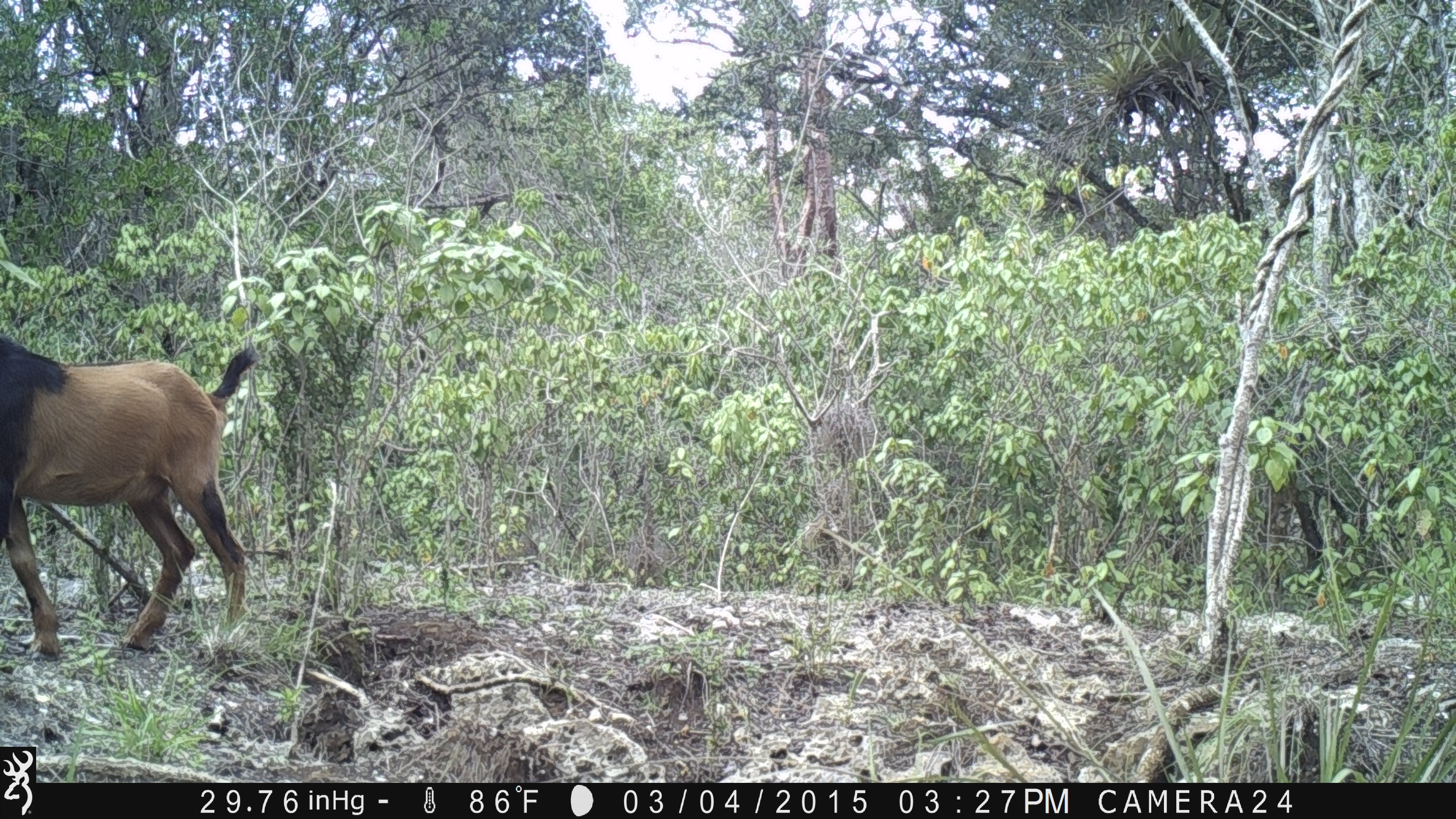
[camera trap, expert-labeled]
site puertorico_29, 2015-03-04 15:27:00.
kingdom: Animalia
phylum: Chordata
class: Mammalia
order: Artiodactyla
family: Bovidae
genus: Capra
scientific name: Capra hircus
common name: goat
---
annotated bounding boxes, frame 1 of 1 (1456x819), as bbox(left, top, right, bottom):
goat: bbox(0, 311, 256, 666)